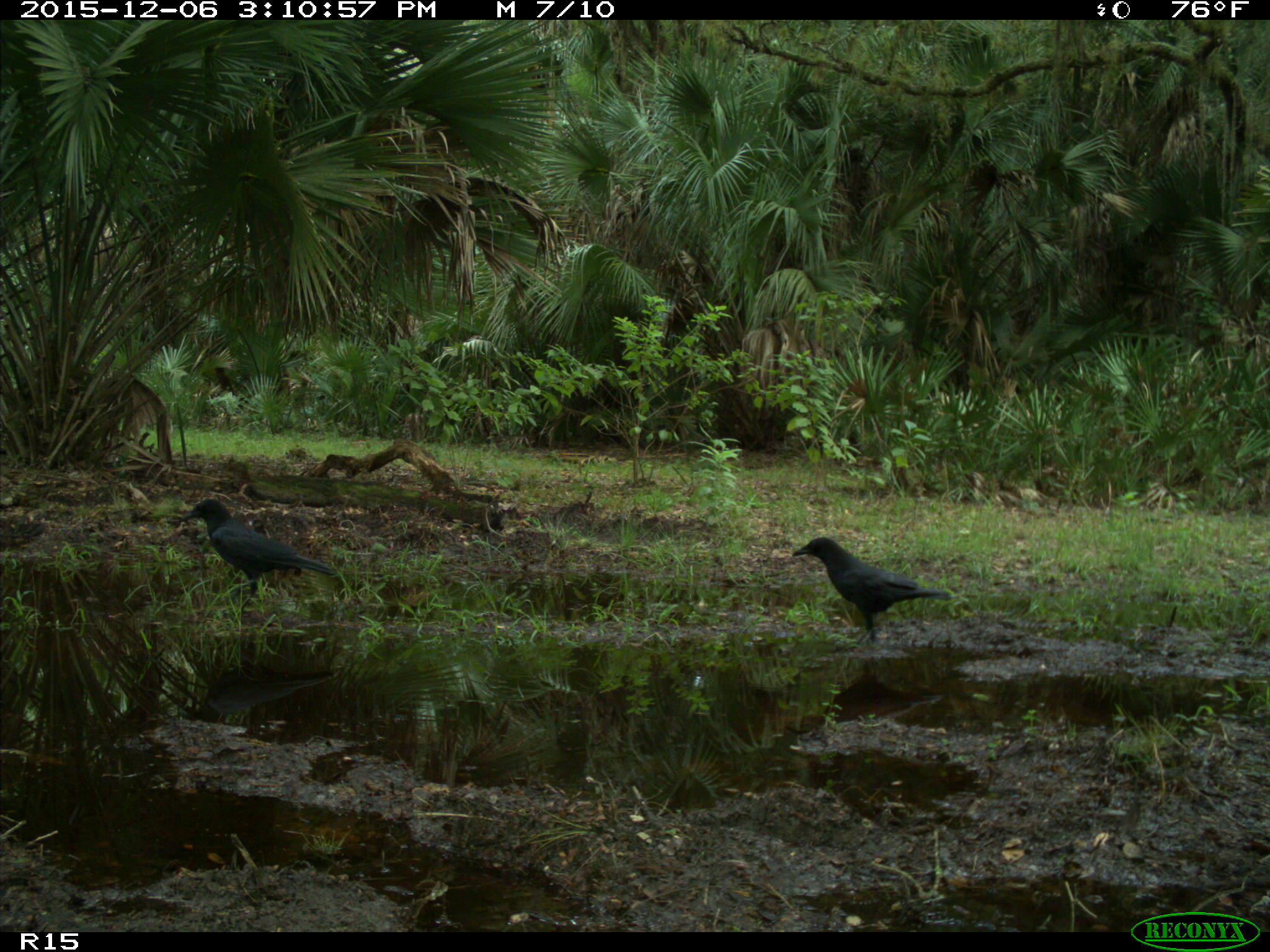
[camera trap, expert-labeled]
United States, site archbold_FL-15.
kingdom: Animalia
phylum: Chordata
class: Aves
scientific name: Aves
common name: birds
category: unidentified bird